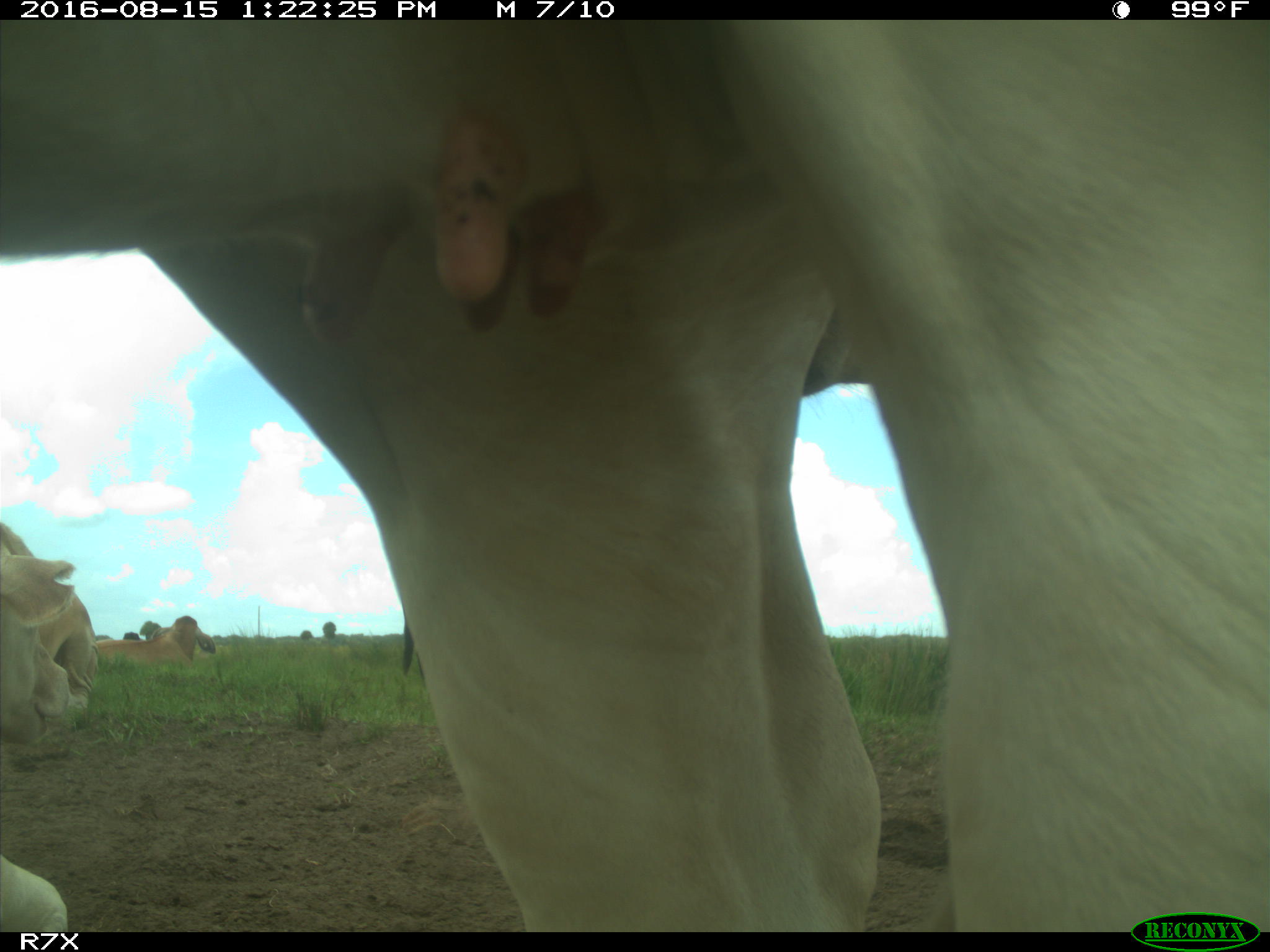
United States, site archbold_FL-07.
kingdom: Animalia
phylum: Chordata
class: Mammalia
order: Artiodactyla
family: Bovidae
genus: Bos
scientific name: Bos taurus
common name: domestic cow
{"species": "Bos taurus (domestic cow)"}